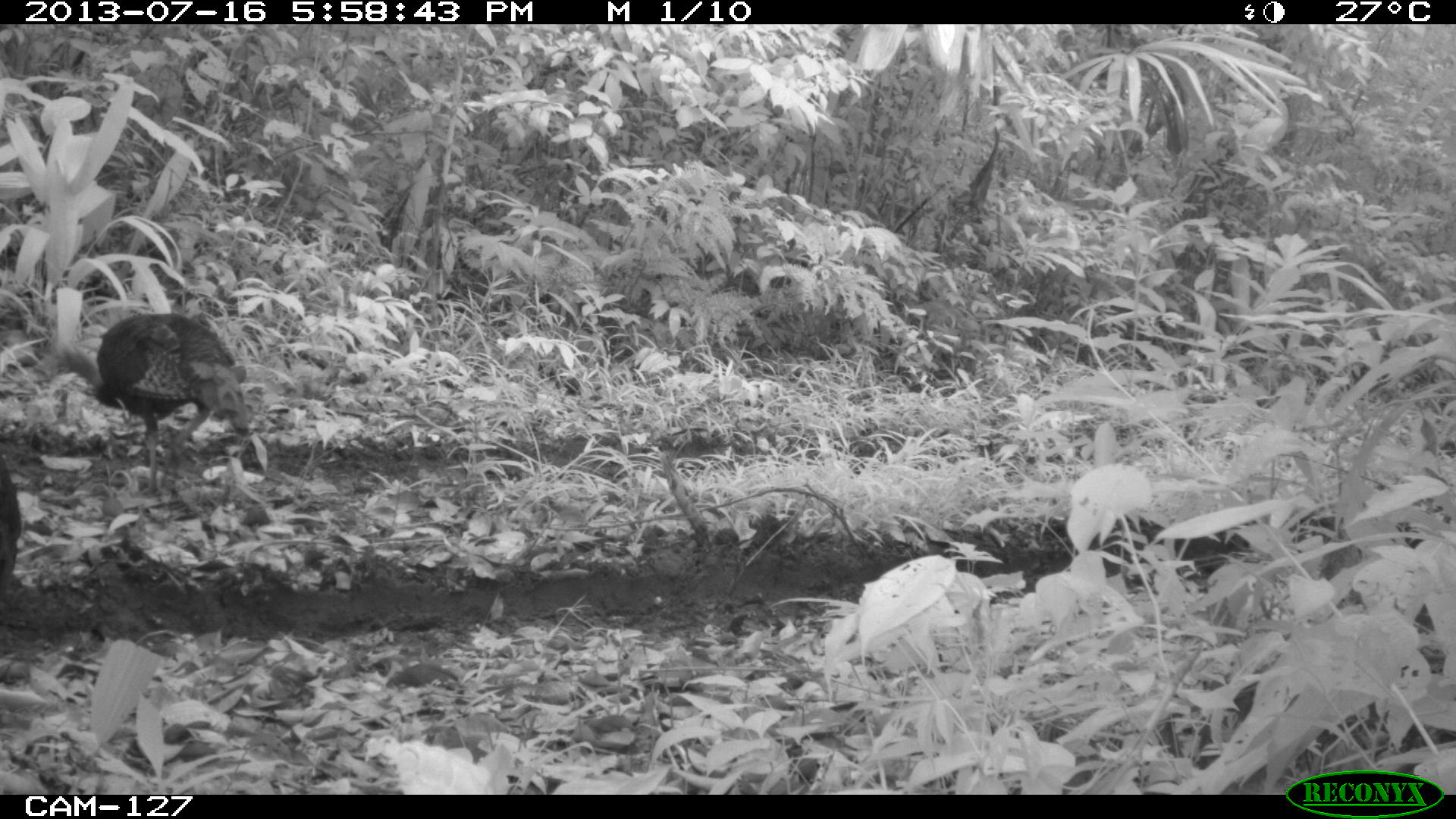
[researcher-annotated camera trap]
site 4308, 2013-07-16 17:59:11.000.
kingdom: Animalia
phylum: Chordata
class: Aves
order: Galliformes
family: Phasianidae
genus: Meleagris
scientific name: Meleagris ocellata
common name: ocellated turkey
Meleagris ocellata (ocellated turkey), count 3.